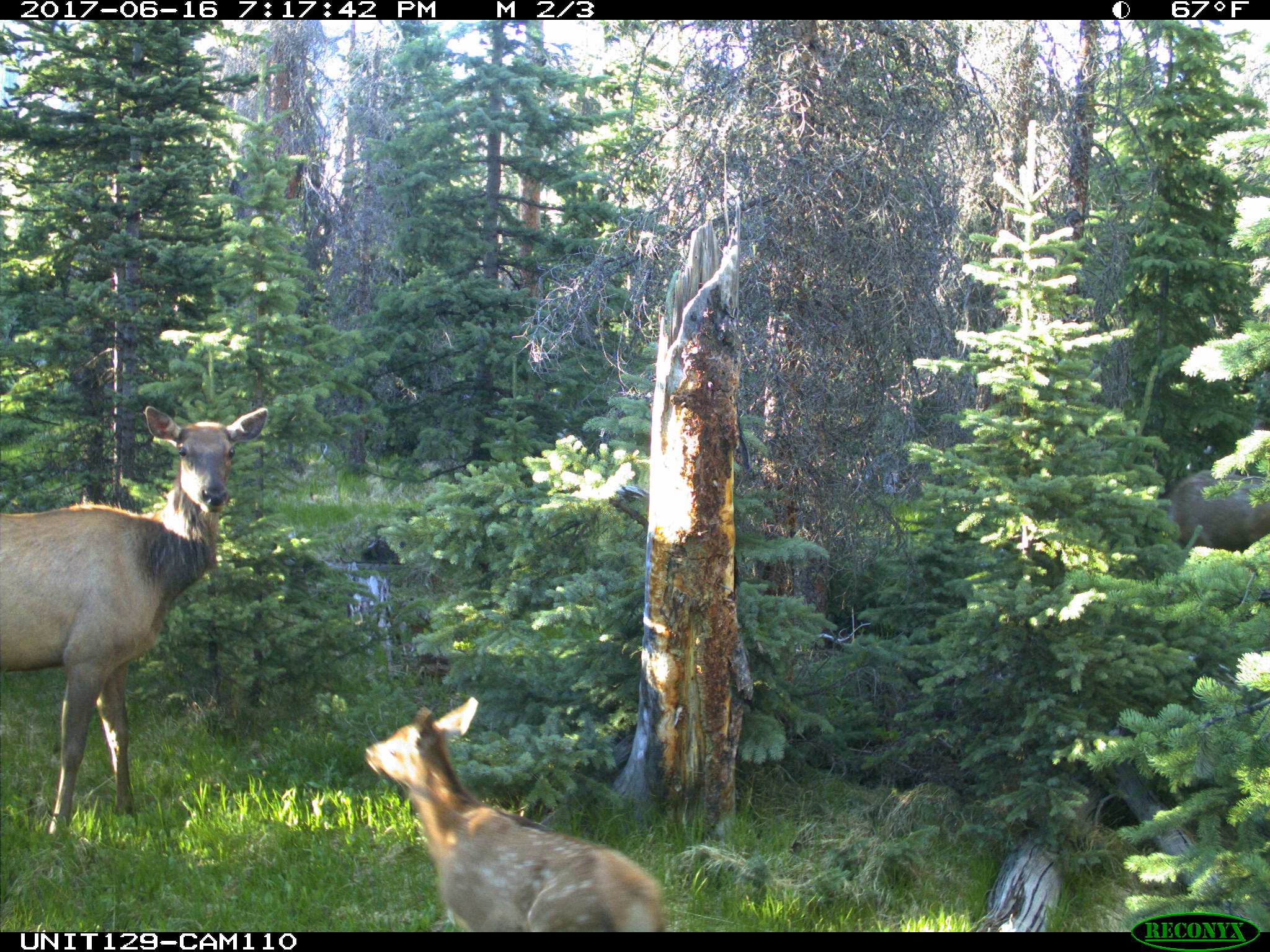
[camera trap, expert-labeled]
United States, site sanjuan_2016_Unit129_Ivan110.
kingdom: Animalia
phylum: Chordata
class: Mammalia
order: Artiodactyla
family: Cervidae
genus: Cervus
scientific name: Cervus elaphus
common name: red deer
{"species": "Cervus elaphus (red deer)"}